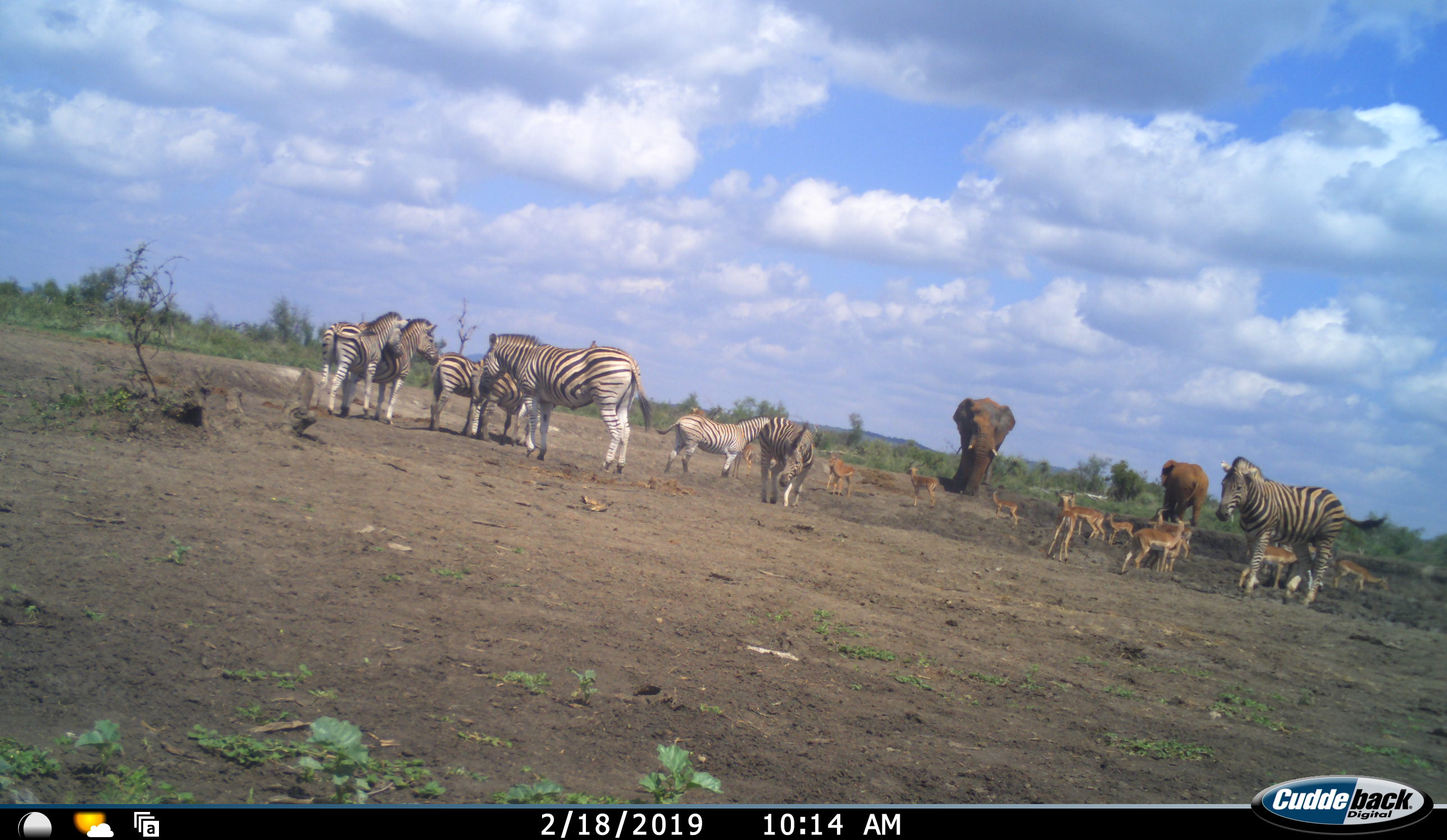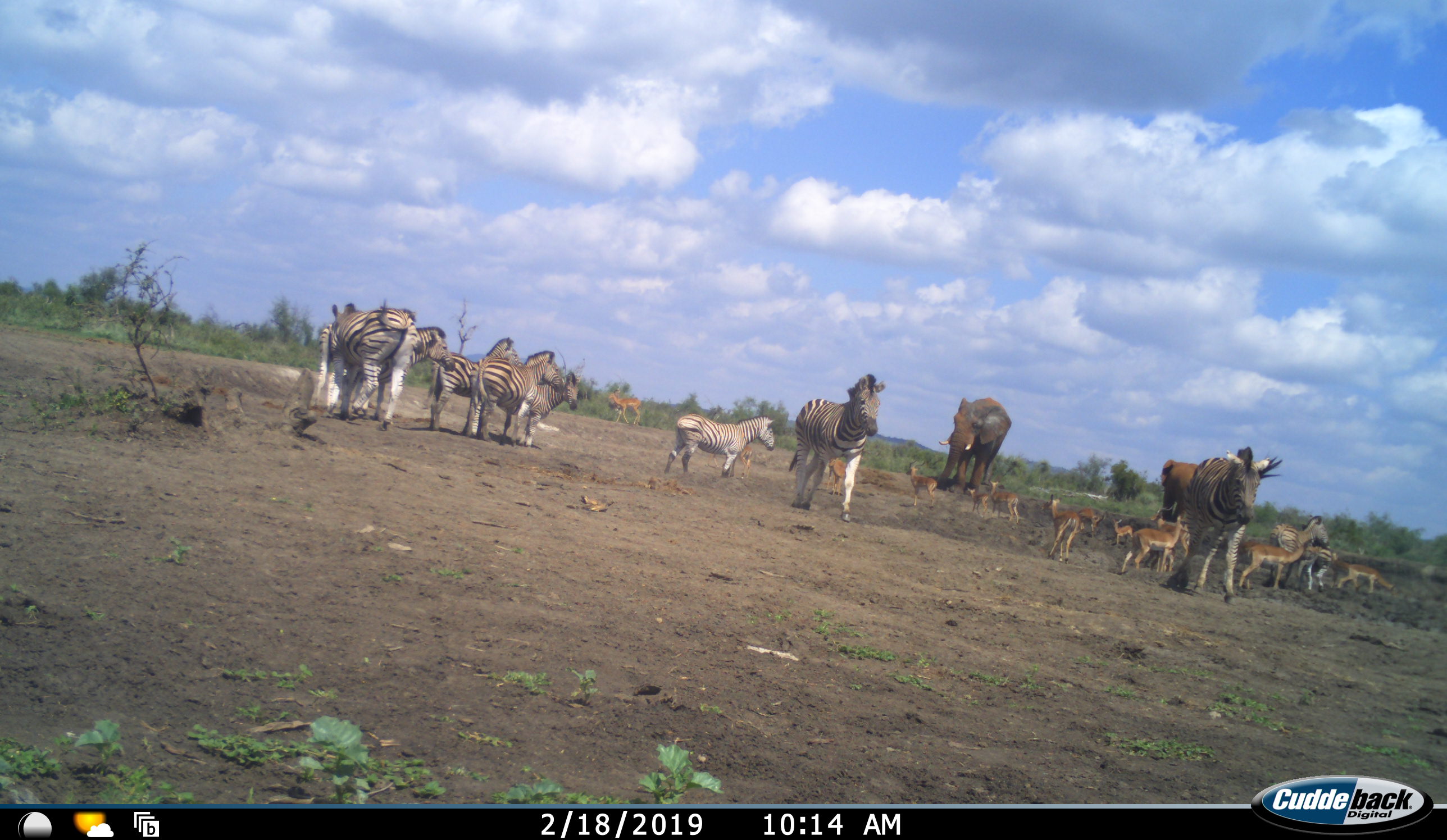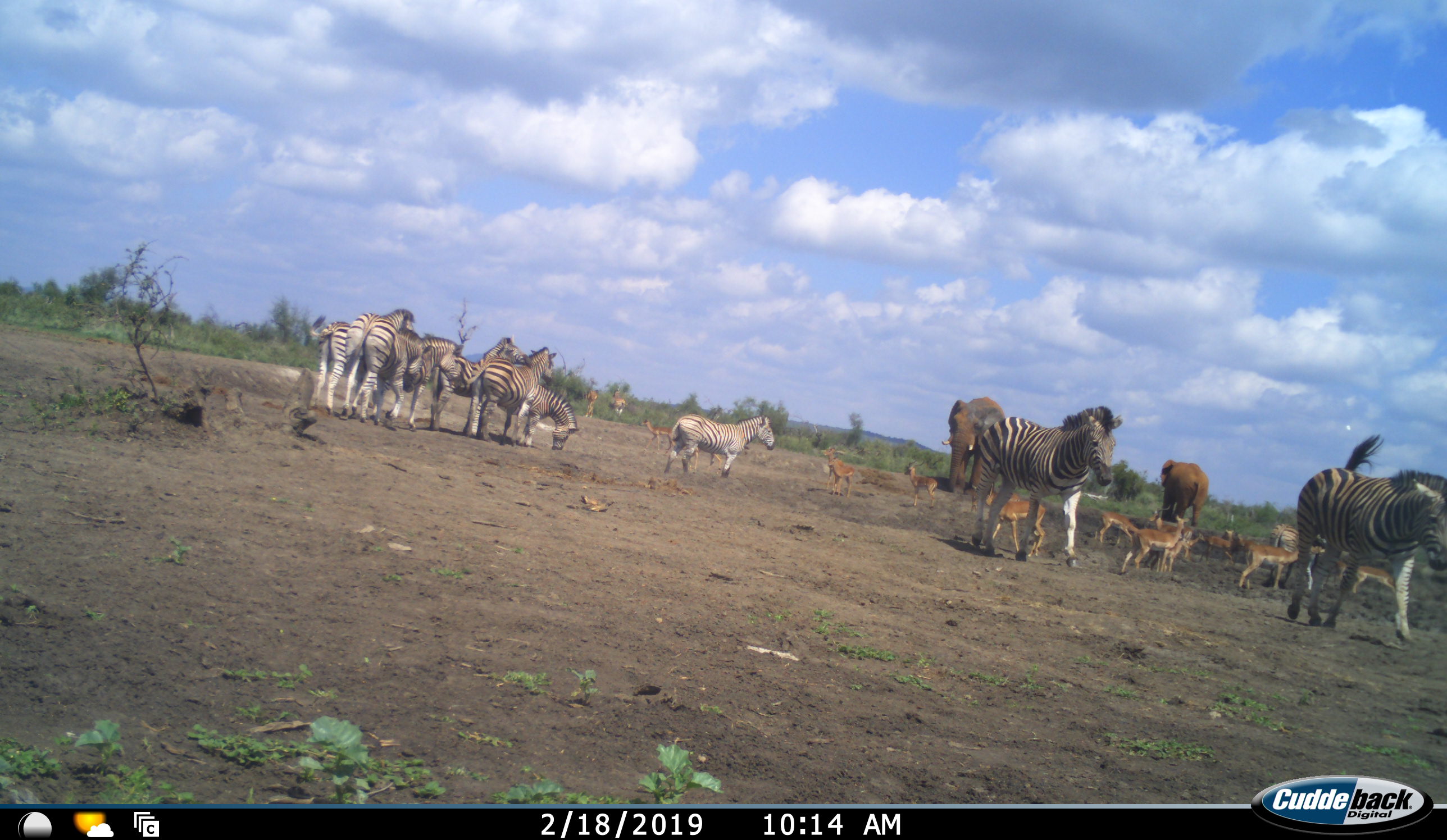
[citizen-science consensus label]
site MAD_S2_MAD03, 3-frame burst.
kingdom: Animalia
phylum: Chordata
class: Mammalia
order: Proboscidea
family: Elephantidae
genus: Loxodonta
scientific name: Loxodonta africana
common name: african bush elephant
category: elephant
Elephant (african bush elephant) (Loxodonta africana), count 2. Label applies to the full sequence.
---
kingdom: Animalia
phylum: Chordata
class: Mammalia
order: Artiodactyla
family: Bovidae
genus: Aepyceros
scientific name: Aepyceros melampus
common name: impala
Impala (Aepyceros melampus), count 11-50. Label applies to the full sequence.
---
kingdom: Animalia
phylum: Chordata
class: Mammalia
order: Perissodactyla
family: Equidae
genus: Equus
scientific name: Equus quagga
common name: plains zebra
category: zebraplains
Zebraplains (plains zebra) (Equus quagga), count 9. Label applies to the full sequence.